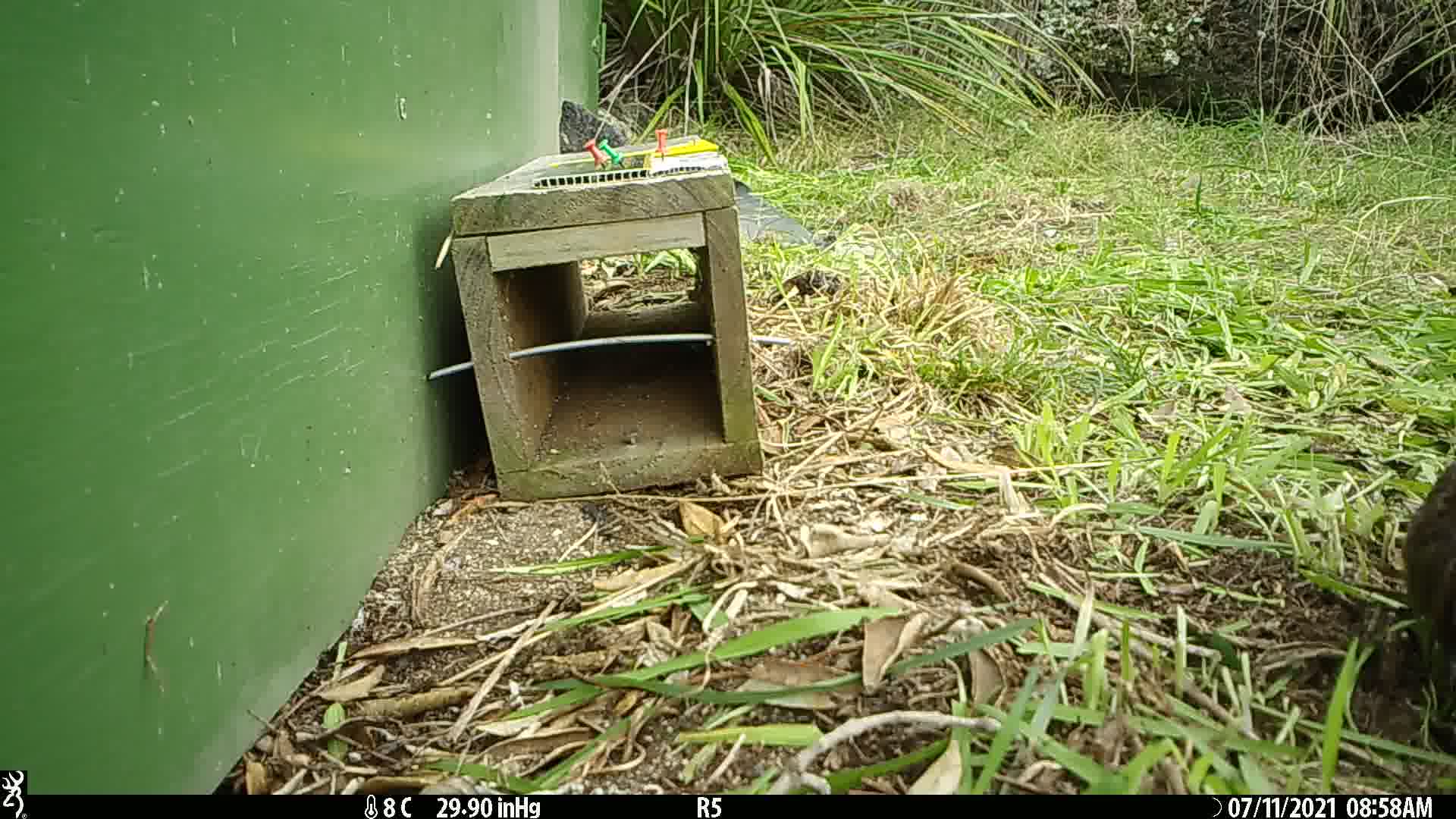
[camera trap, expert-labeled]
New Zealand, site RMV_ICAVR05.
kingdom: Animalia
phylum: Chordata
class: Aves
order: Galliformes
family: Phasianidae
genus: Synoicus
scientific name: Synoicus ypsilophorus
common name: brown quail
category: quail brown